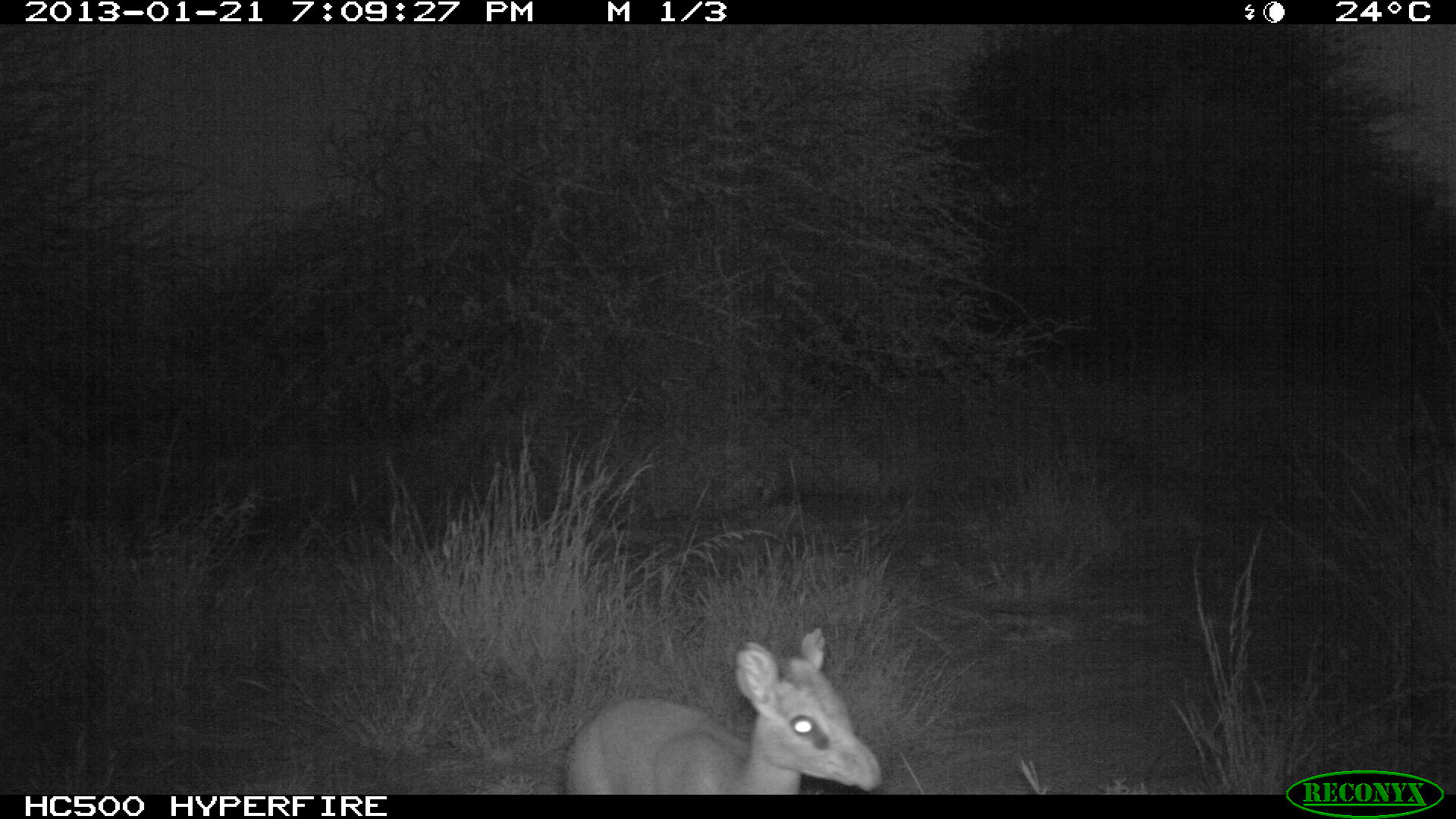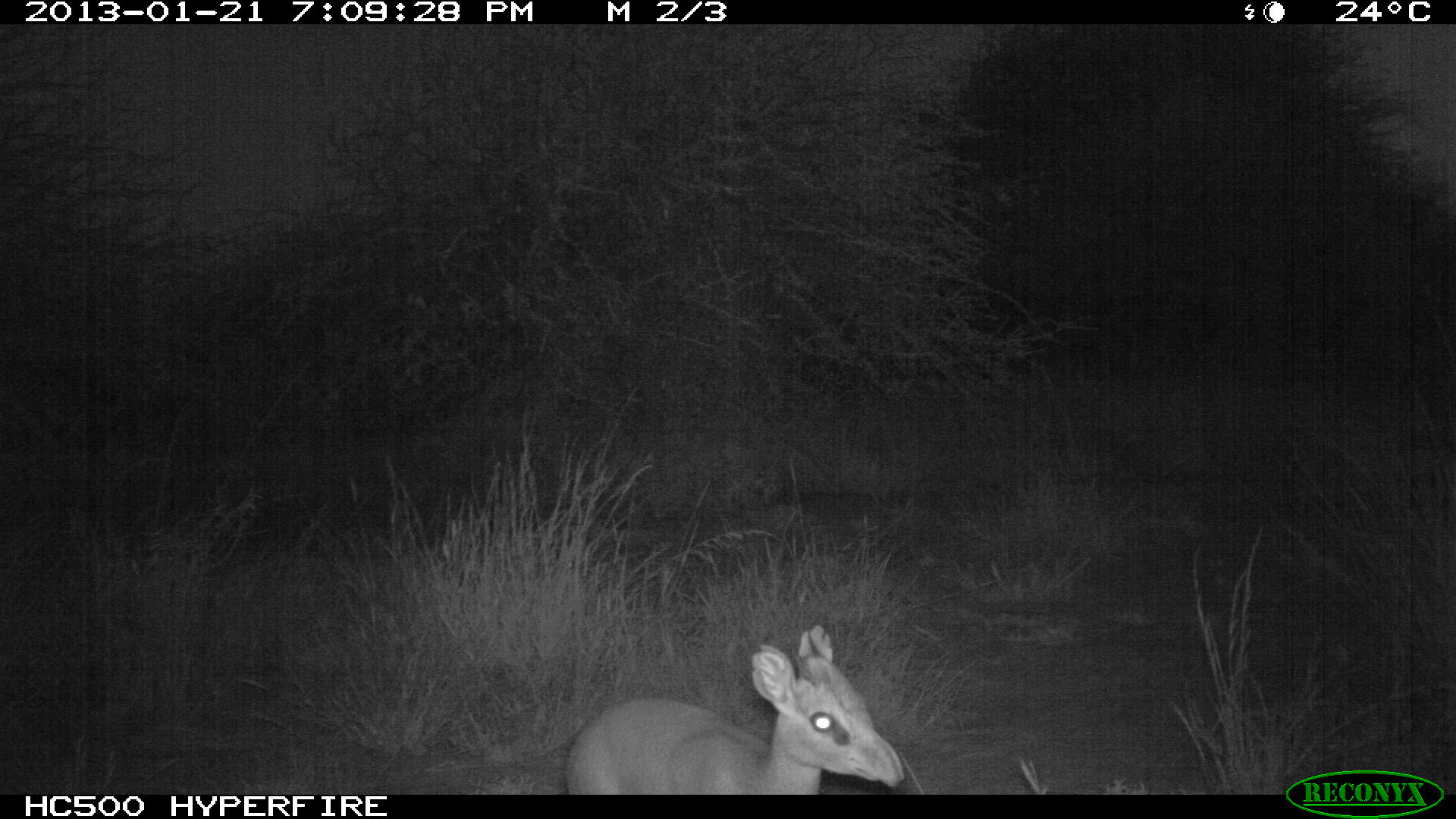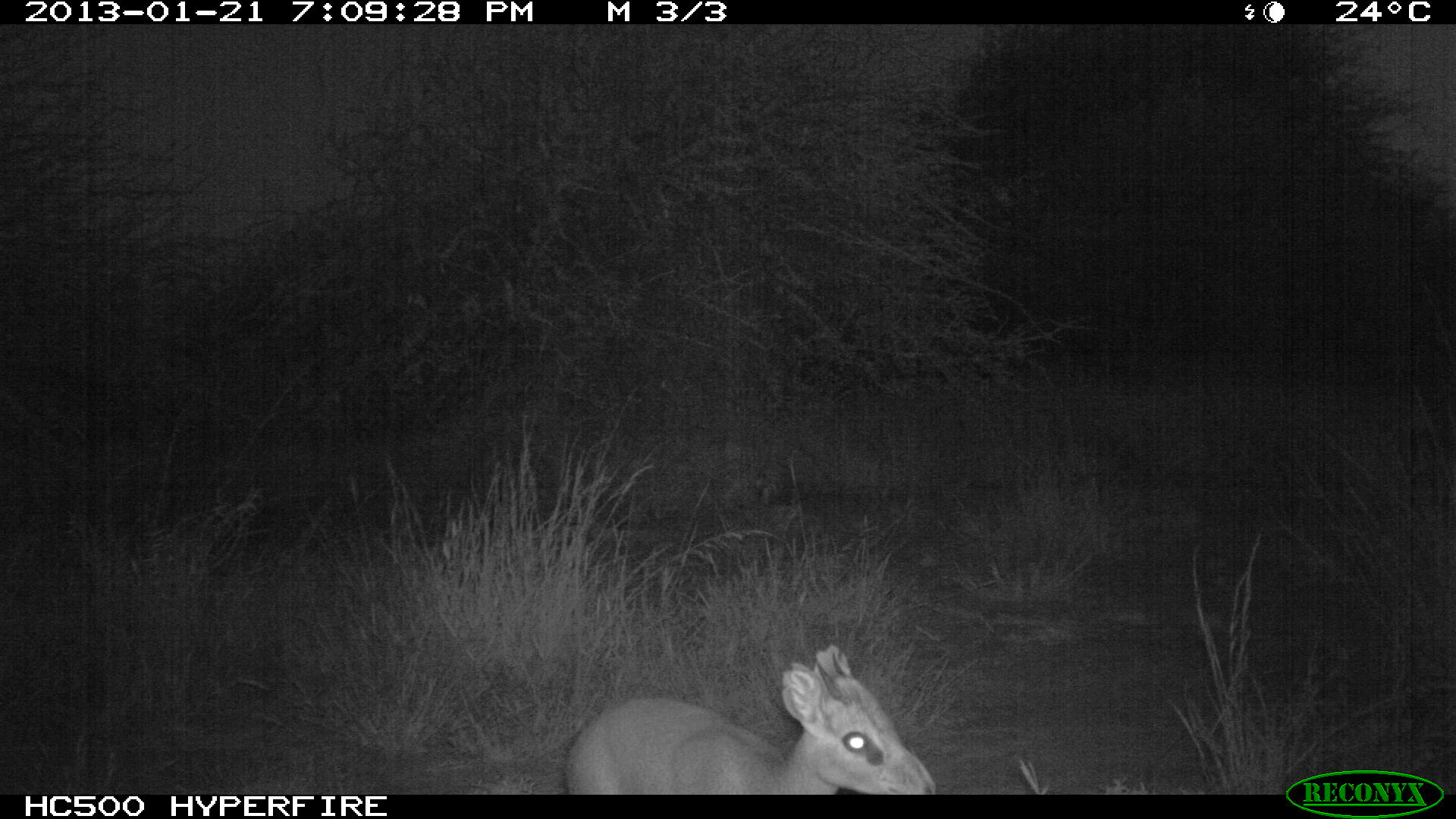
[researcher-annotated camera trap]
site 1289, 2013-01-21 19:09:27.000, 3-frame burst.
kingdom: Animalia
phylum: Chordata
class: Mammalia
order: Artiodactyla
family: Bovidae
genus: Madoqua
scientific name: Madoqua guentheri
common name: günther's dik-dik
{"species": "Madoqua guentheri (günther's dik-dik)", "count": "1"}